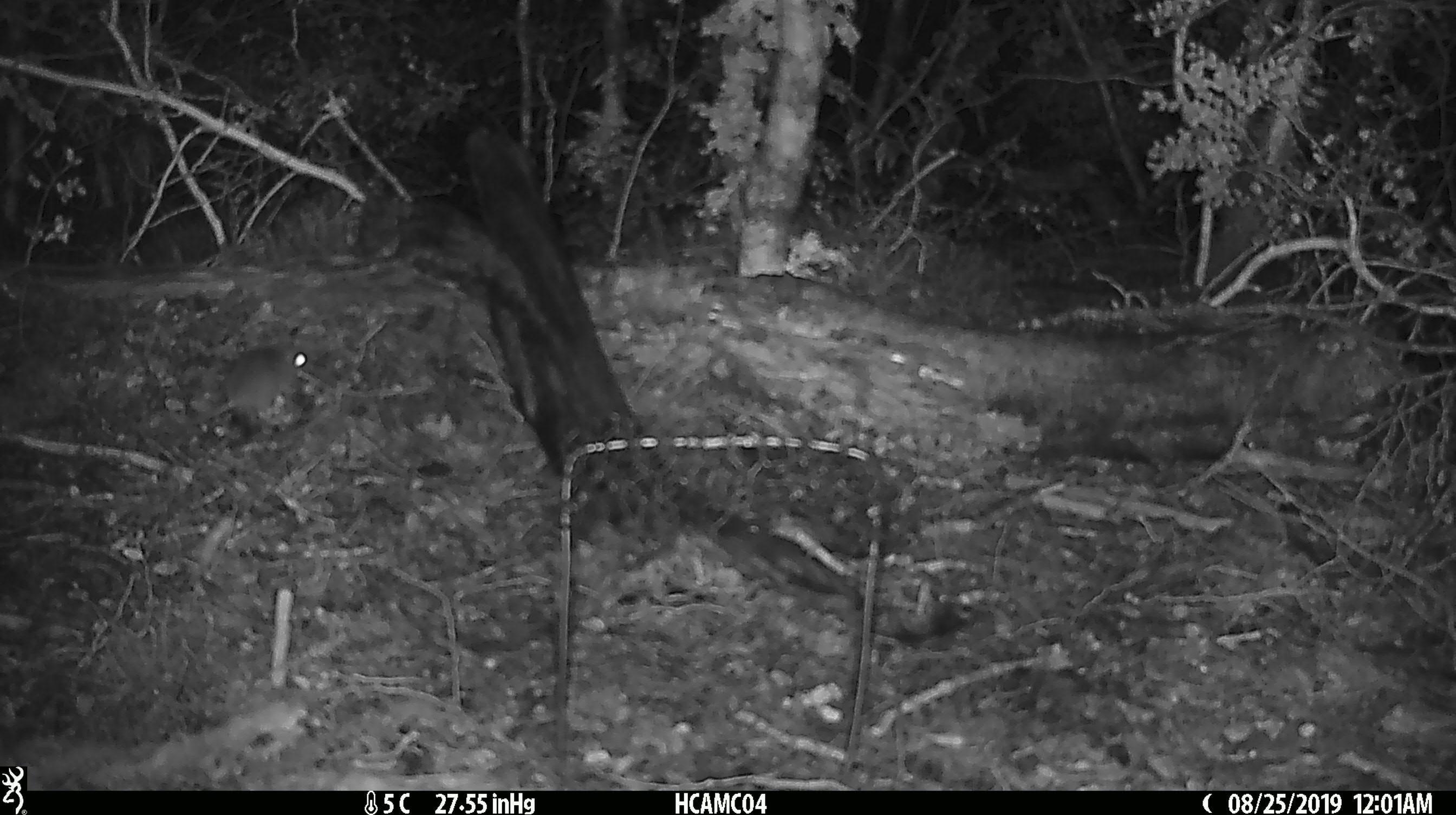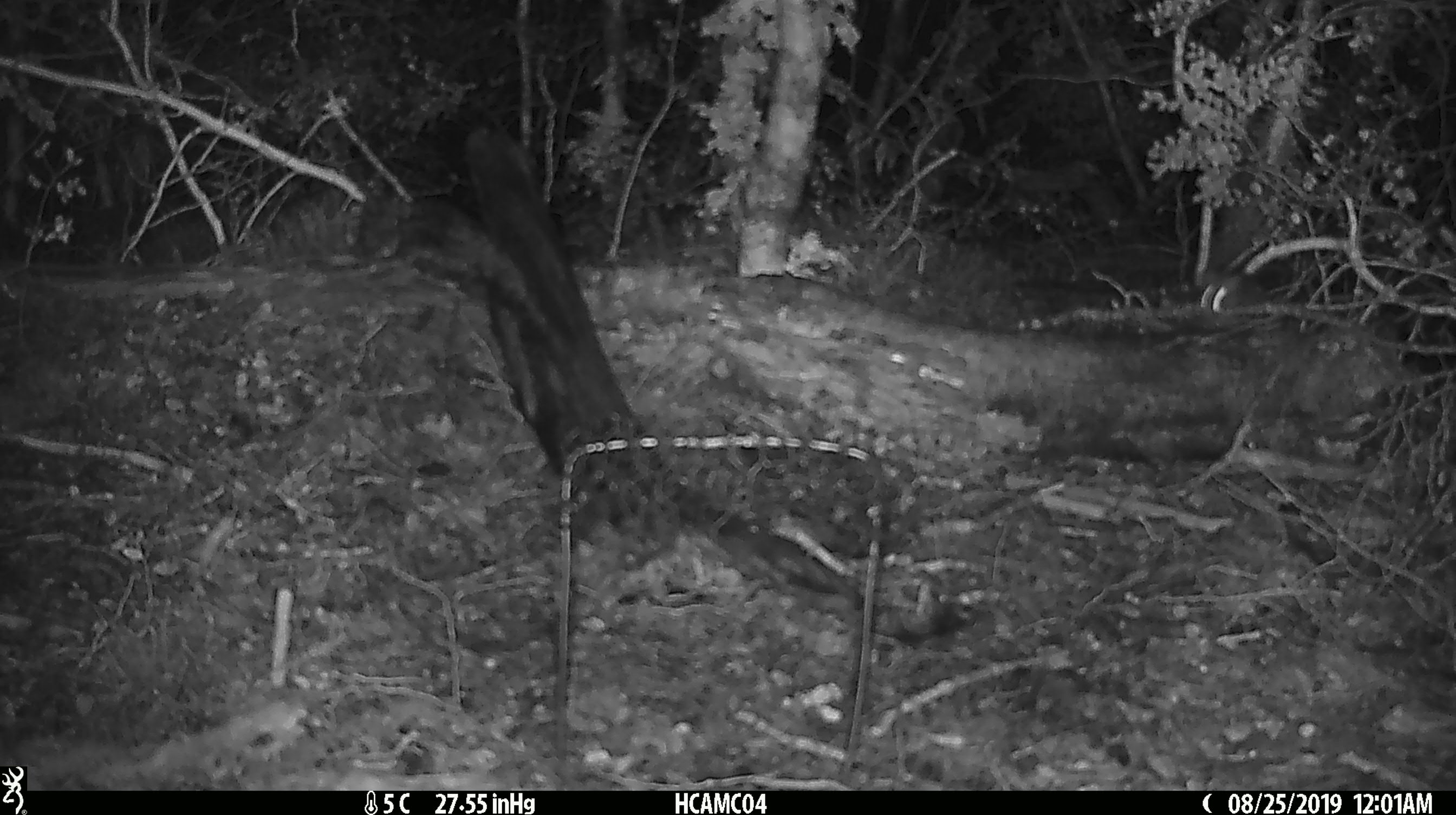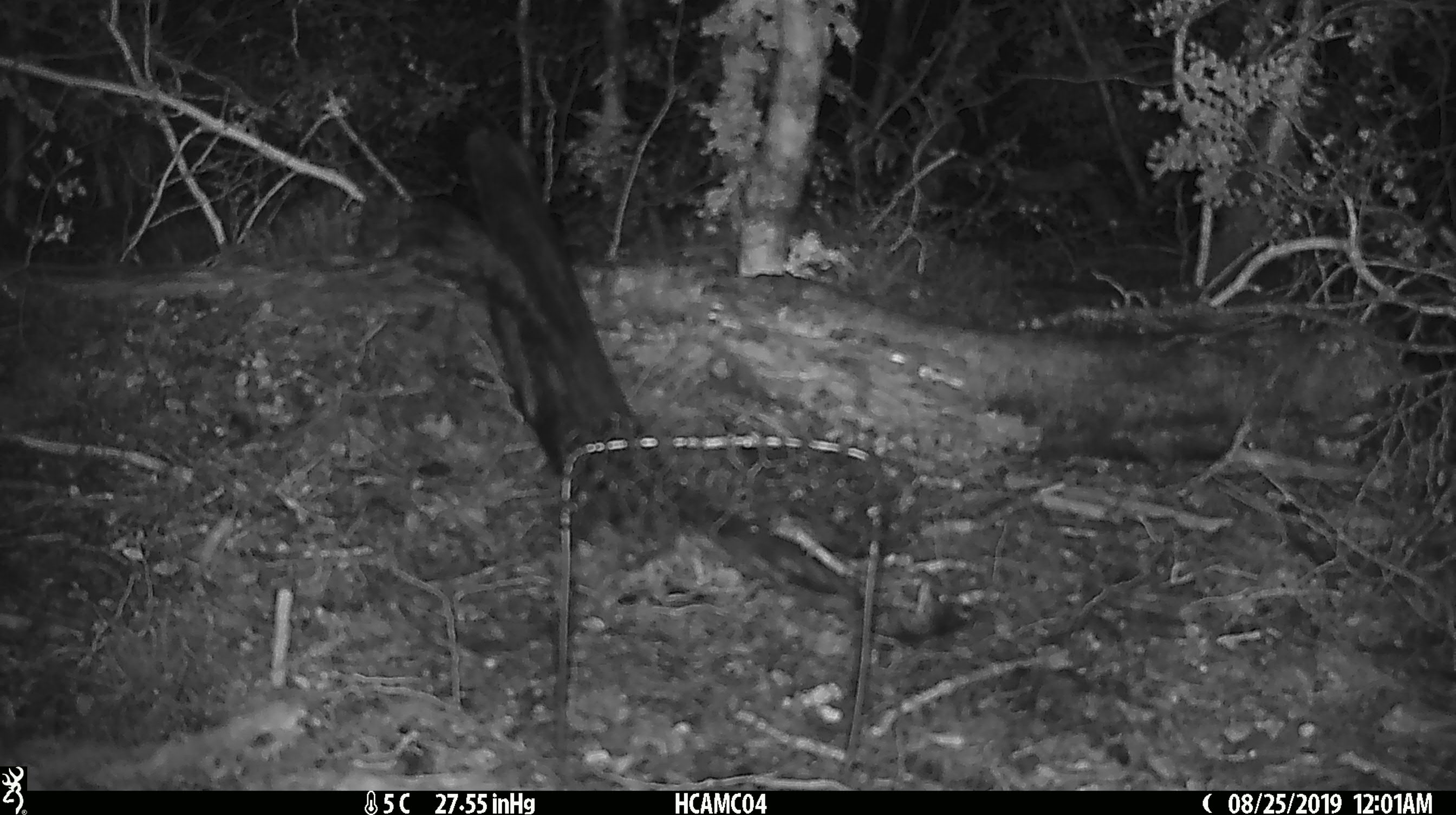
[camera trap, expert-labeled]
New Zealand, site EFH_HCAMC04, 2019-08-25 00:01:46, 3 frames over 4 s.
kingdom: Animalia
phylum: Chordata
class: Mammalia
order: Rodentia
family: Muridae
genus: Mus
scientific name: Mus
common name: mouse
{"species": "mouse (Mus)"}